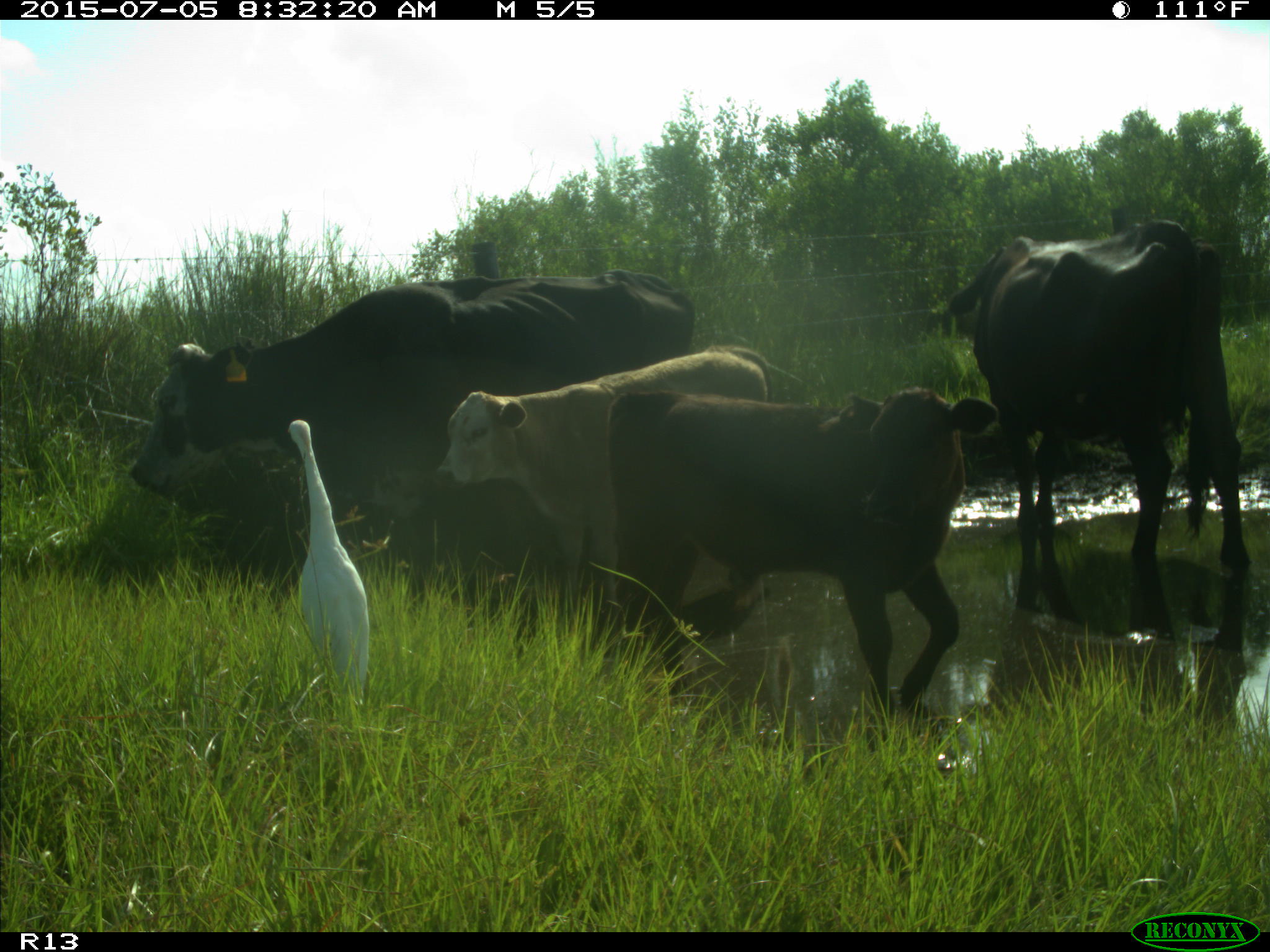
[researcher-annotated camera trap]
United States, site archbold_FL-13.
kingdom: Animalia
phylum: Chordata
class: Mammalia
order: Artiodactyla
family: Bovidae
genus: Bos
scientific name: Bos taurus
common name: domestic cow